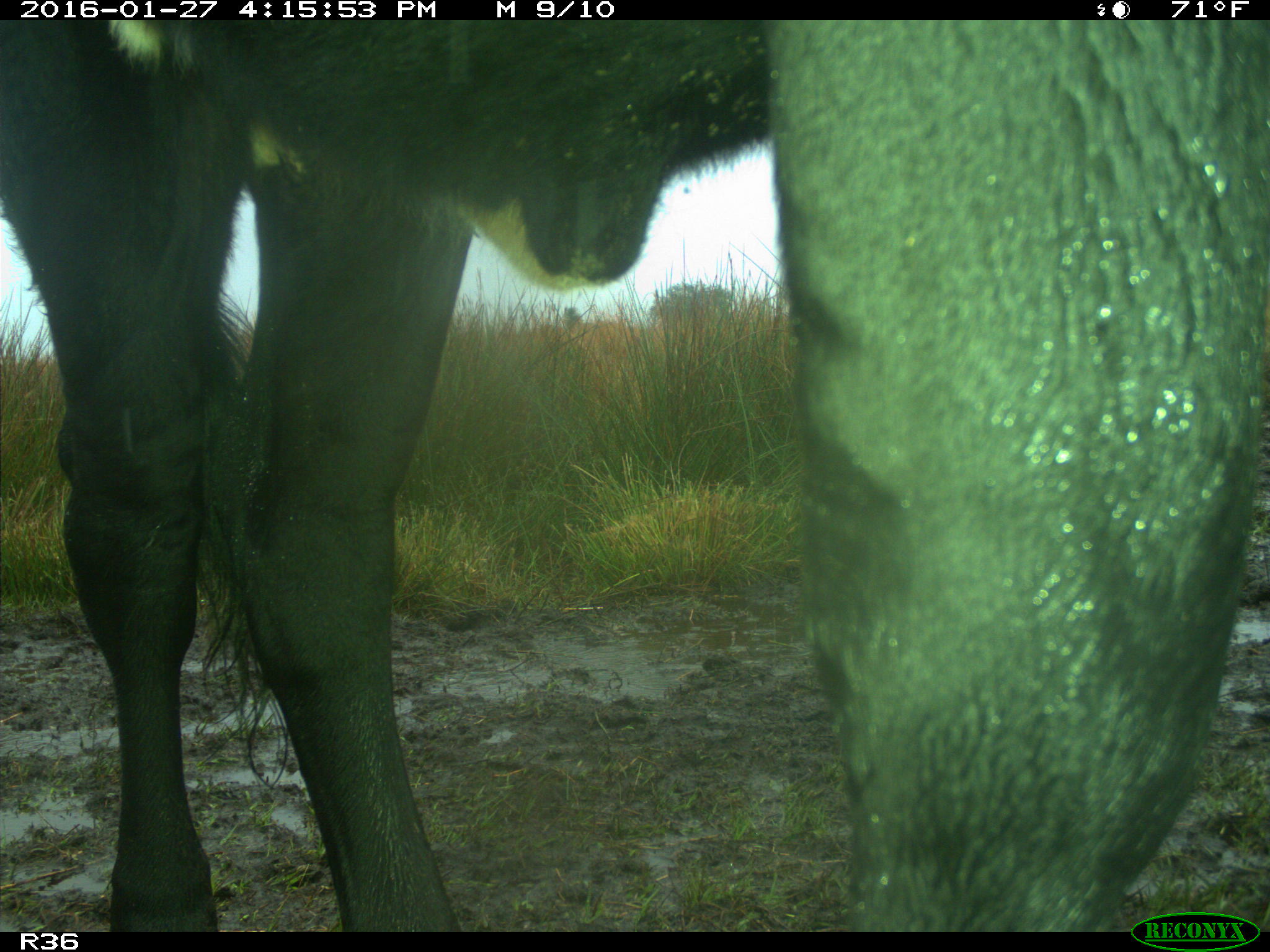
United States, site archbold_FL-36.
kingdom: Animalia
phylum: Chordata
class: Mammalia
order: Artiodactyla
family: Bovidae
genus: Bos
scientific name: Bos taurus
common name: domestic cow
Bos taurus (domestic cow).